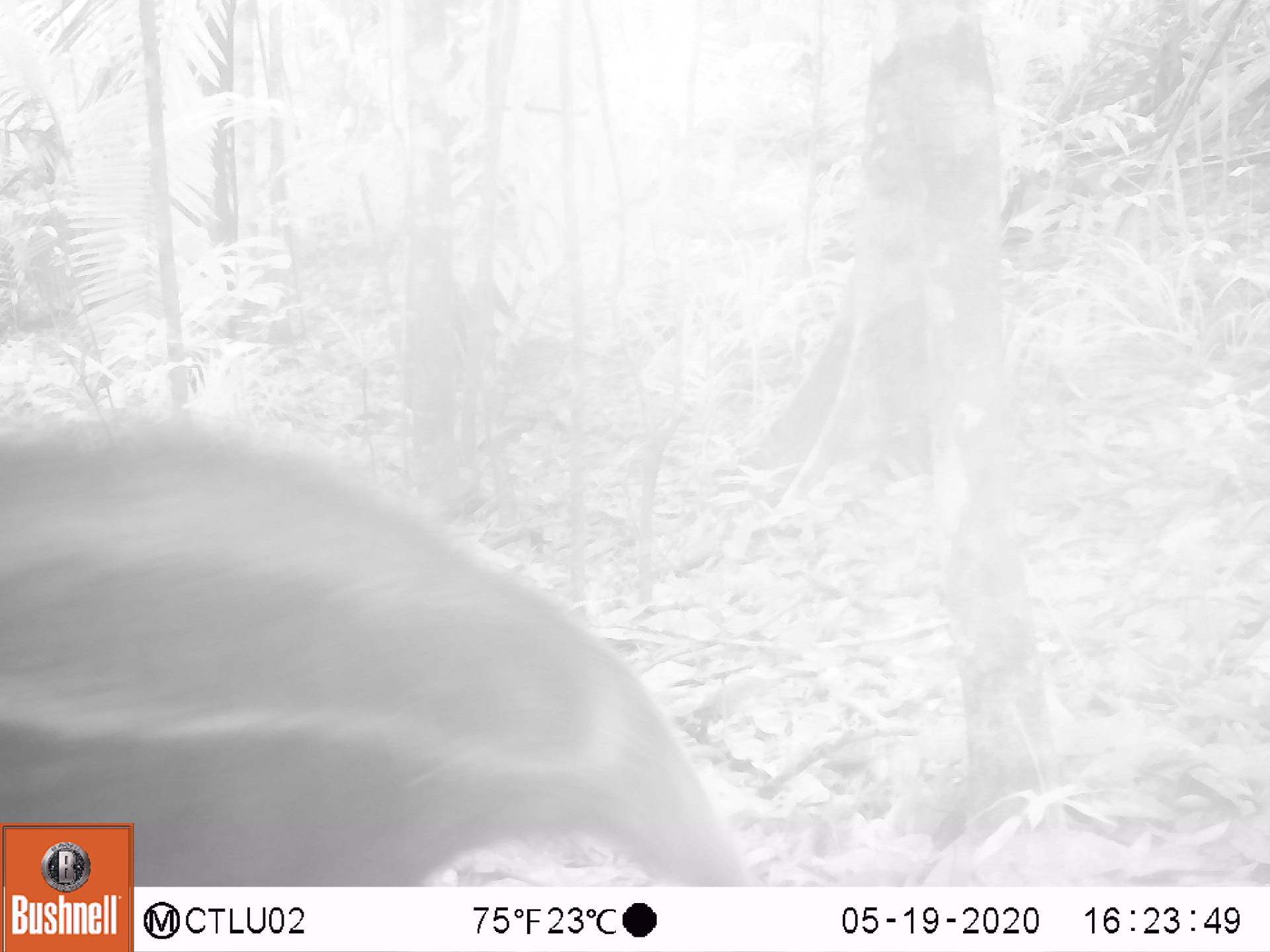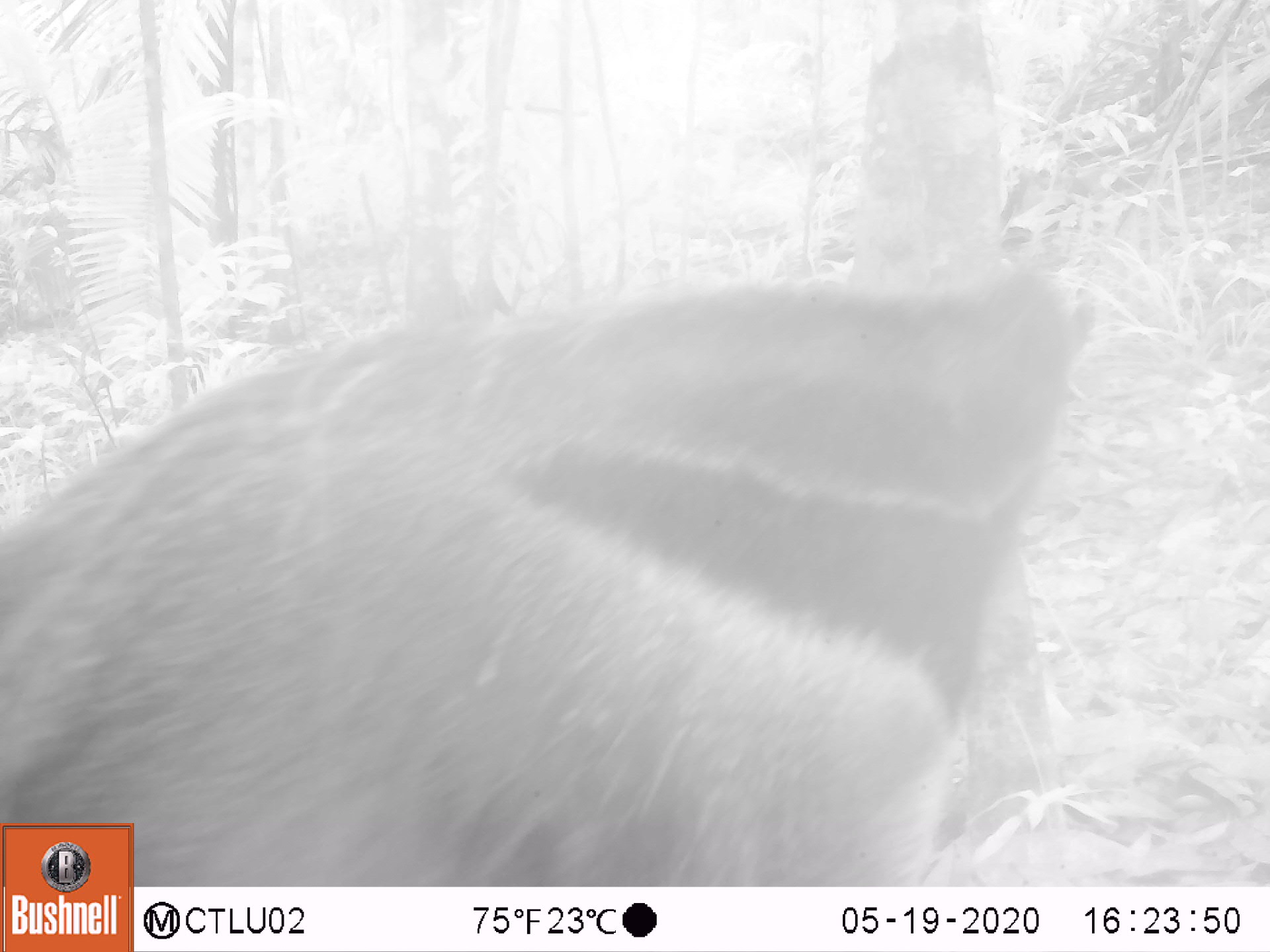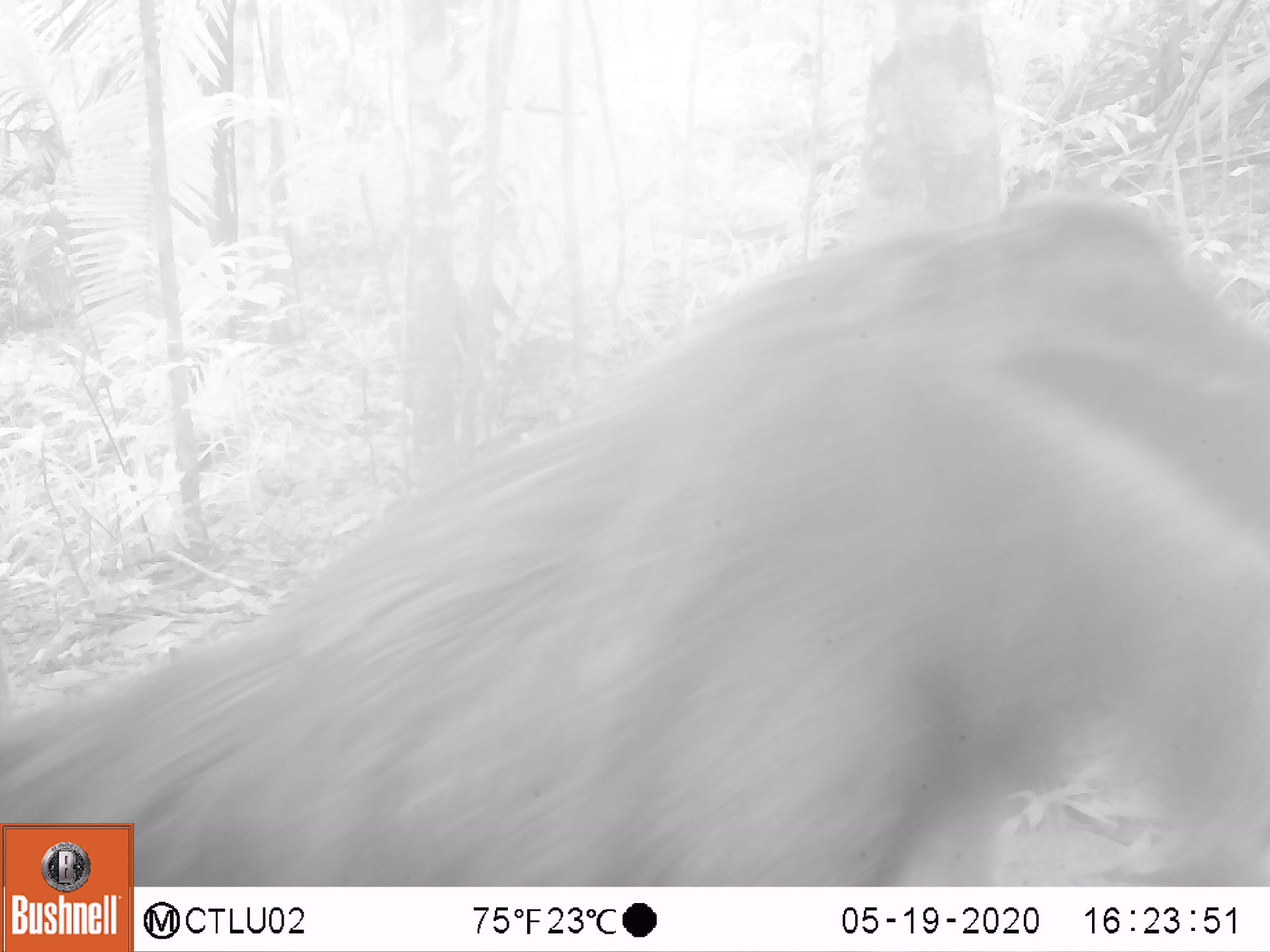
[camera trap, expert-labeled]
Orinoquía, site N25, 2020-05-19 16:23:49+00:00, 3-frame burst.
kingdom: Animalia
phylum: Chordata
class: Mammalia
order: Pilosa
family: Myrmecophagidae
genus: Myrmecophaga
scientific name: Myrmecophaga tridactyla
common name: giant anteater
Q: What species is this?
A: Giant anteater (Myrmecophaga tridactyla).